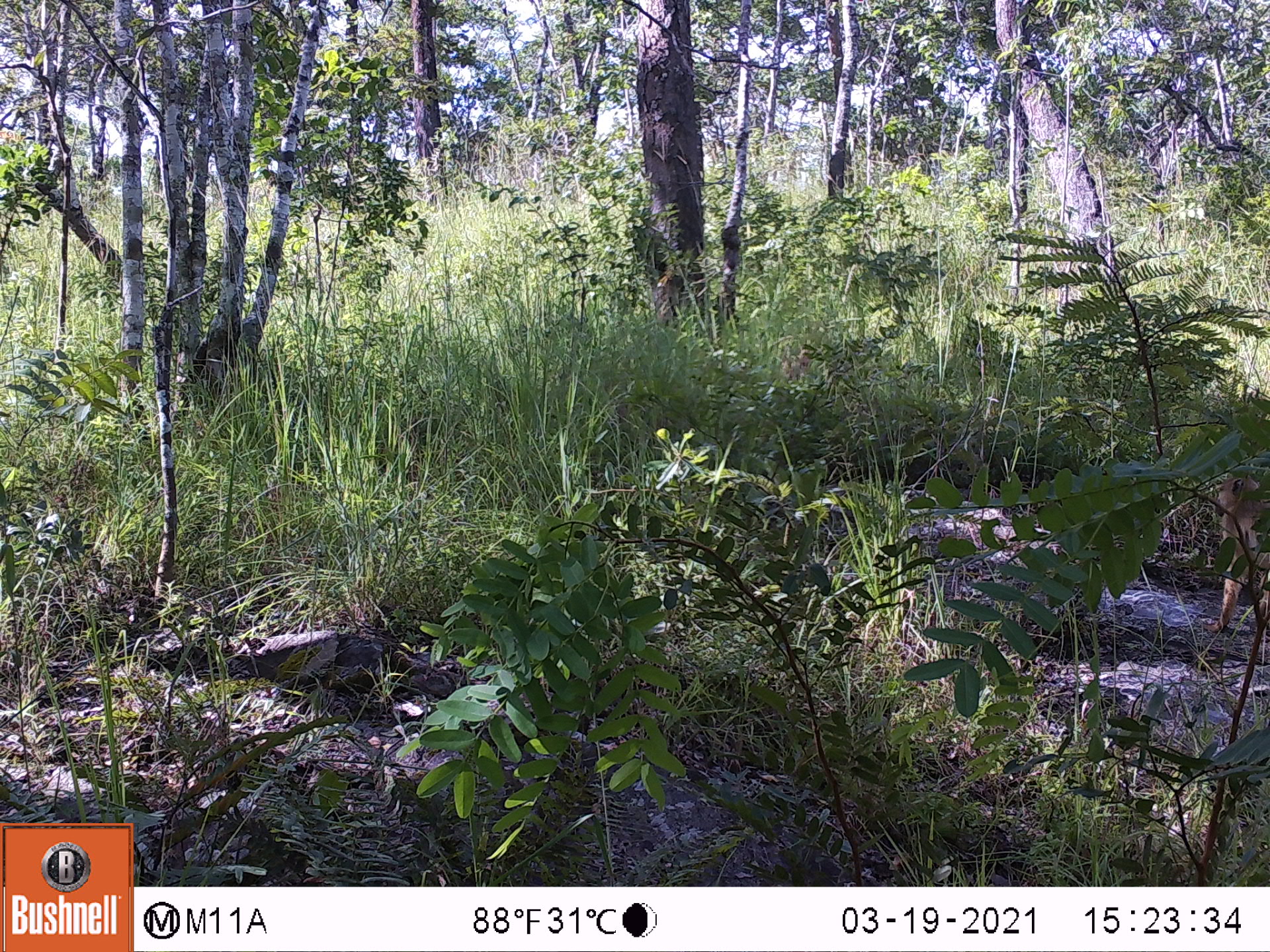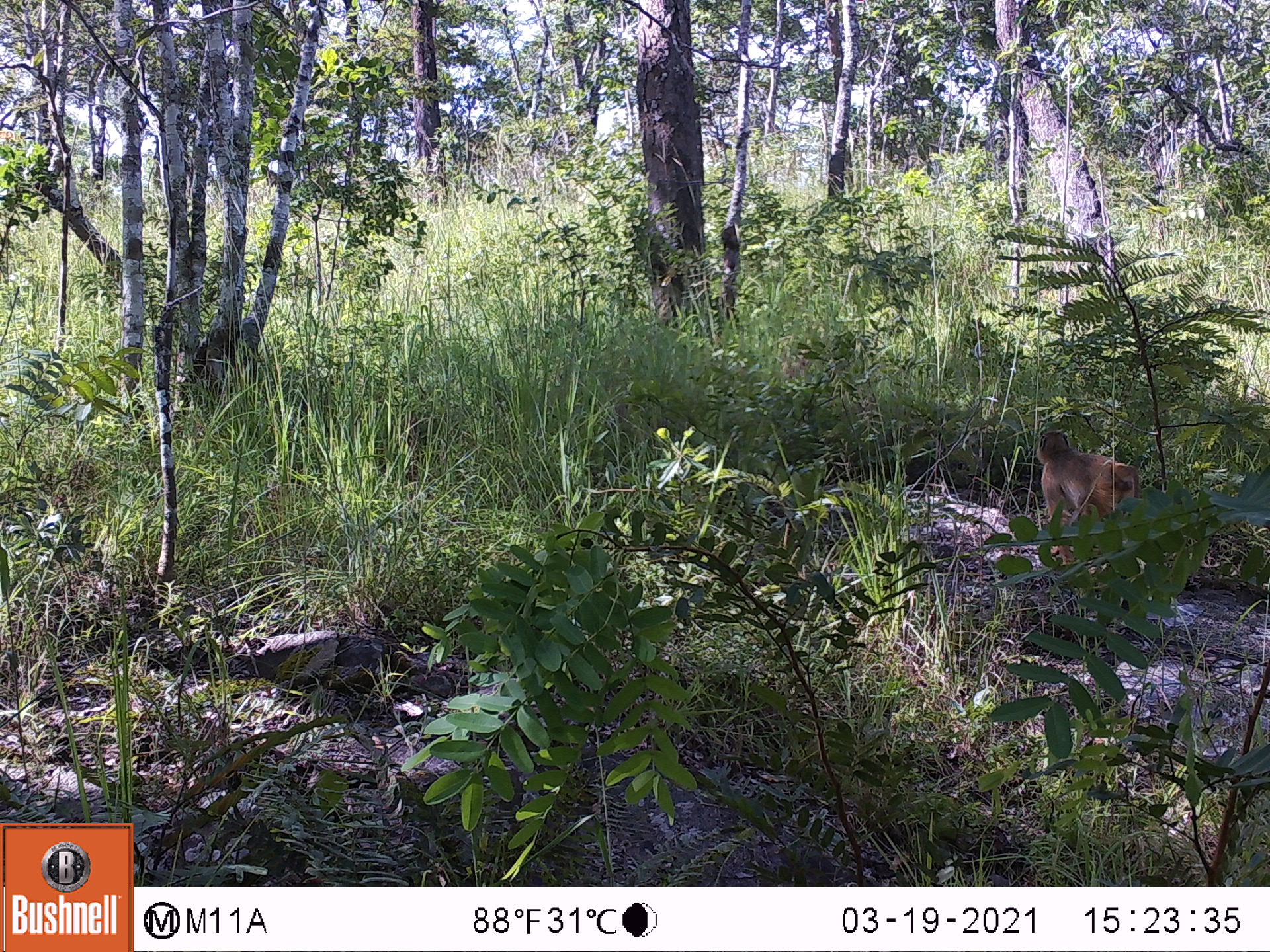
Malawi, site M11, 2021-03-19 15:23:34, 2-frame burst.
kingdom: Animalia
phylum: Chordata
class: Mammalia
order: Primates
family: Cercopithecidae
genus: Papio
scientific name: Papio cynocephalus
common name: yellow baboon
Yellow baboon (Papio cynocephalus), count 1.